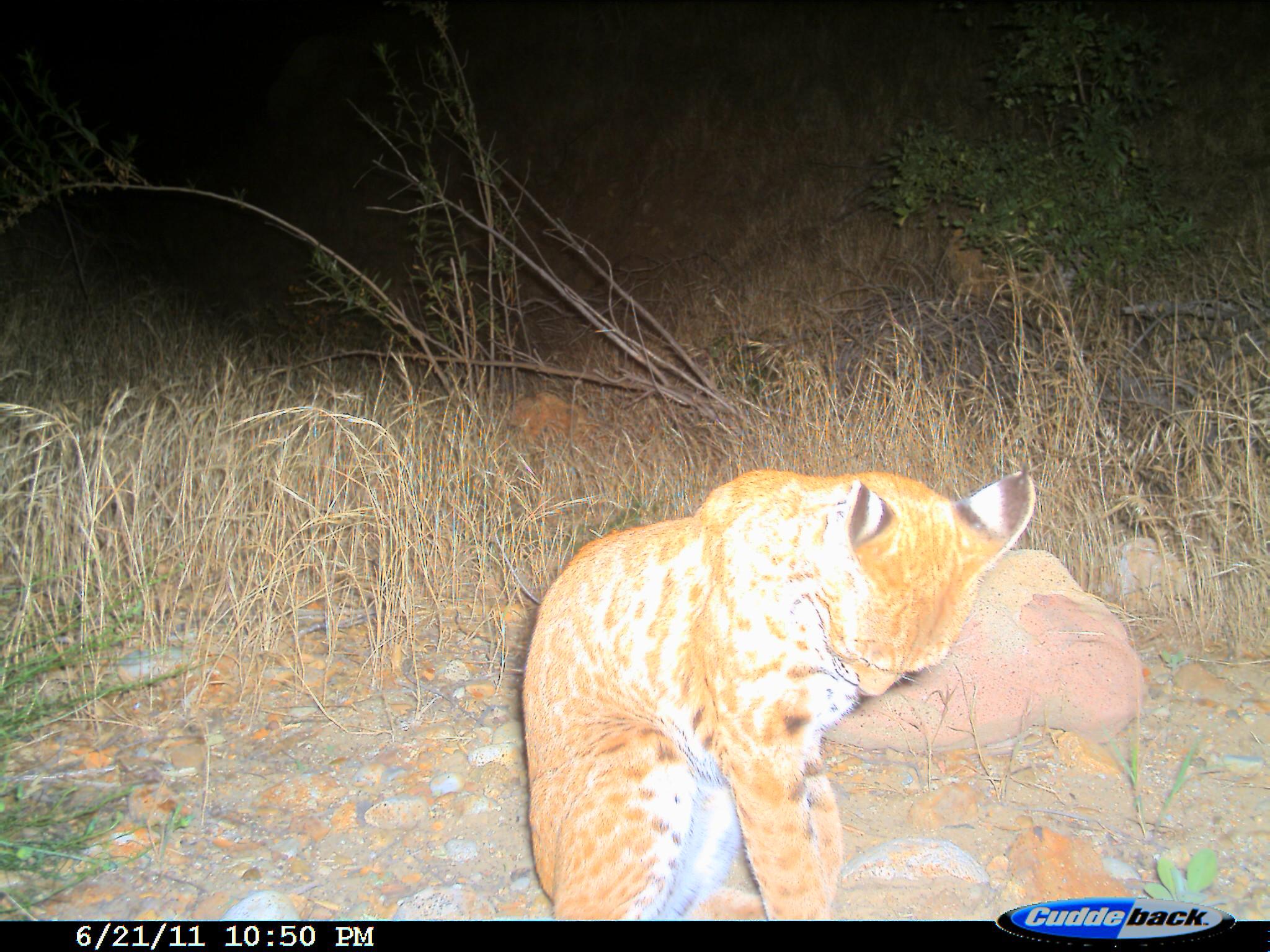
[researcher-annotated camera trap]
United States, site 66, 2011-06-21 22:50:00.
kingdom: Animalia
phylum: Chordata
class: Mammalia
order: Carnivora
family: Felidae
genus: Lynx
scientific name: Lynx rufus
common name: bobcat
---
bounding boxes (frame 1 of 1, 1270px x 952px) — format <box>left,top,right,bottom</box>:
bobcat: <box>521,462,1034,921</box>